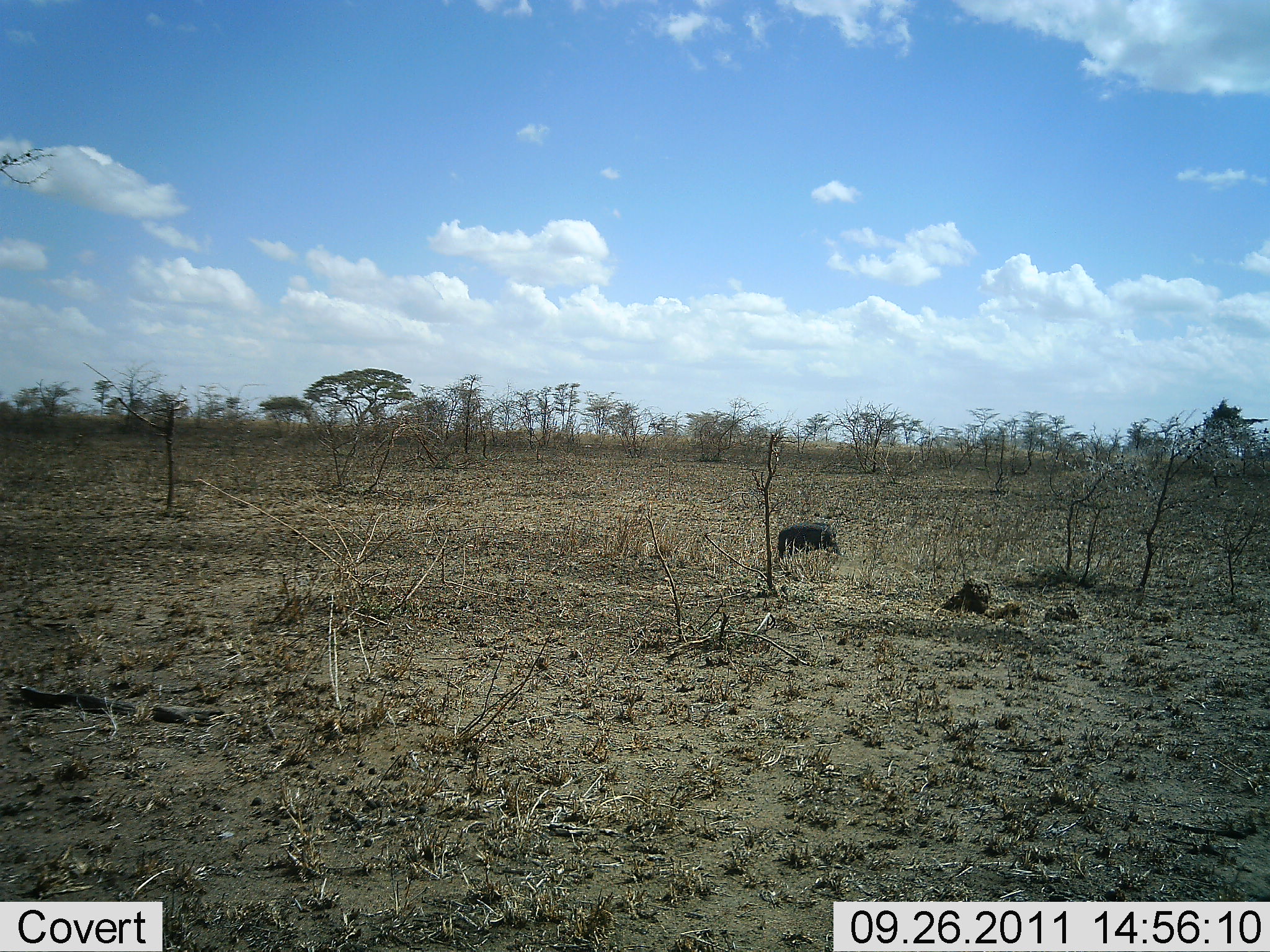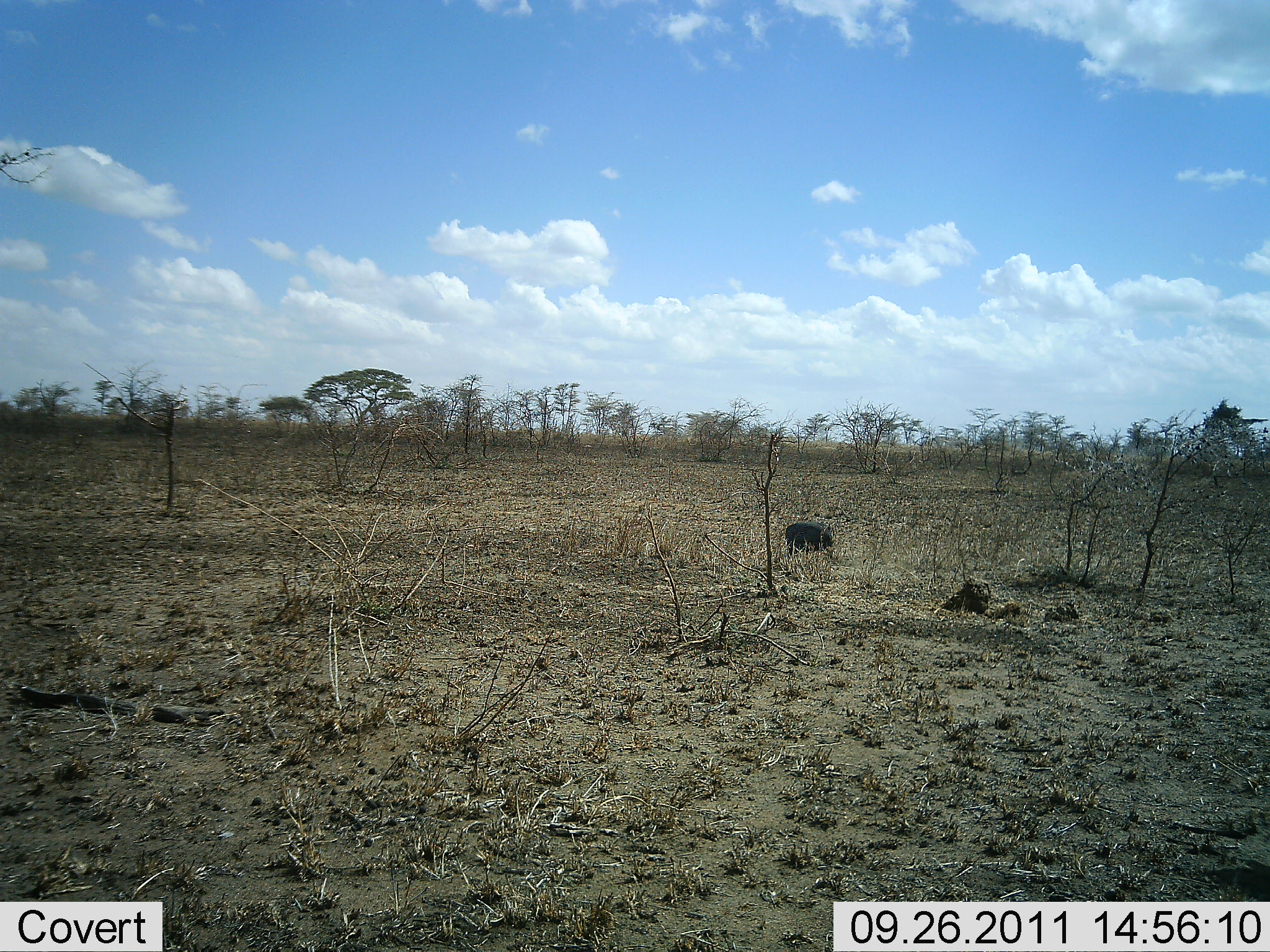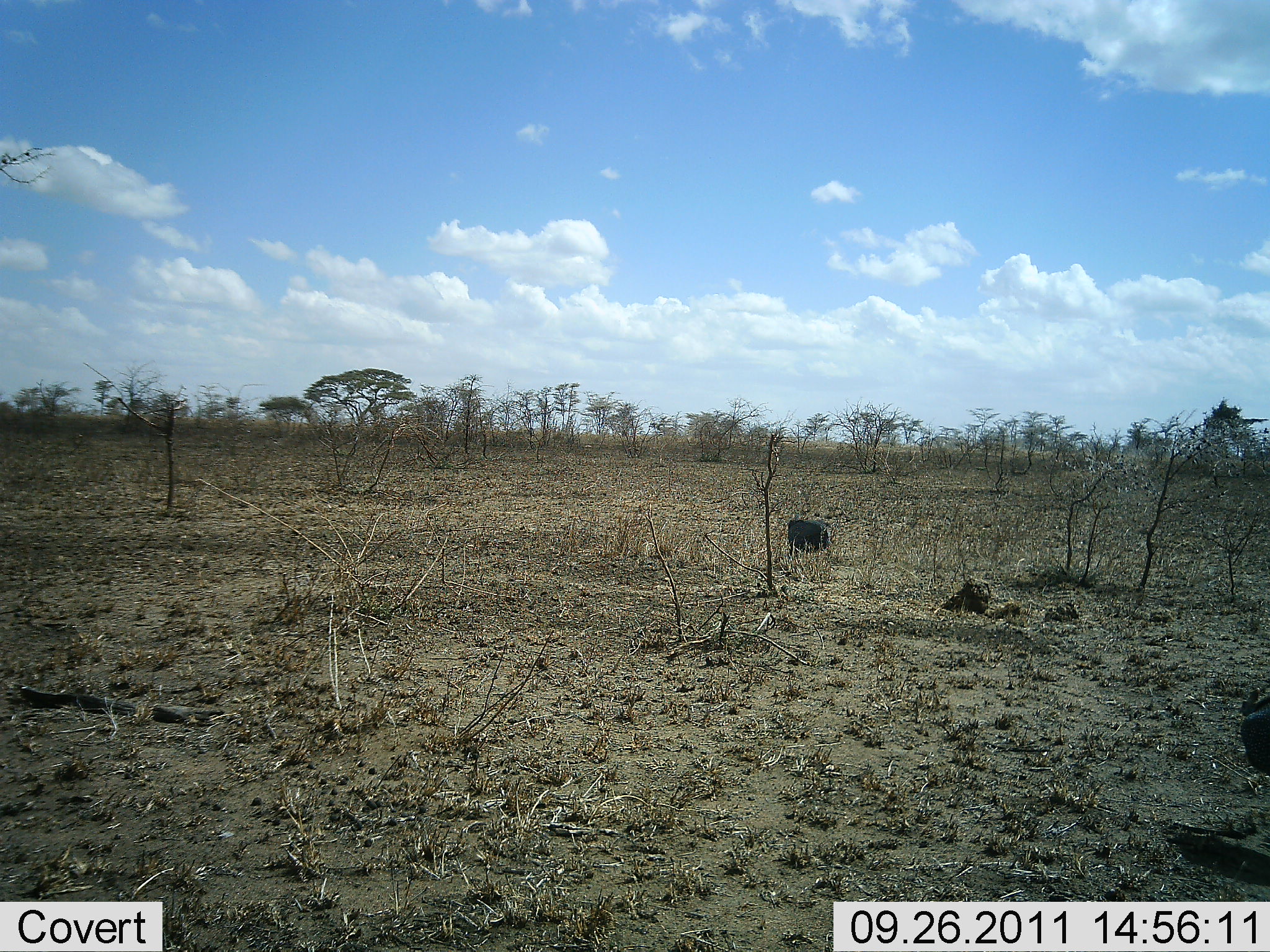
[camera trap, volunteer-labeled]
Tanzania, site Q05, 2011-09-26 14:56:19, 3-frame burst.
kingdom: Animalia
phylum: Chordata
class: Mammalia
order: Artiodactyla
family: Suidae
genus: Phacochoerus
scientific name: Phacochoerus africanus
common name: warthog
Warthog (Phacochoerus africanus), count 1. Behavior (volunteer vote fractions): standing 40%, resting 0%, moving 30%, interacting 0%. Young present (vote fraction): 10%. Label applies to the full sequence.